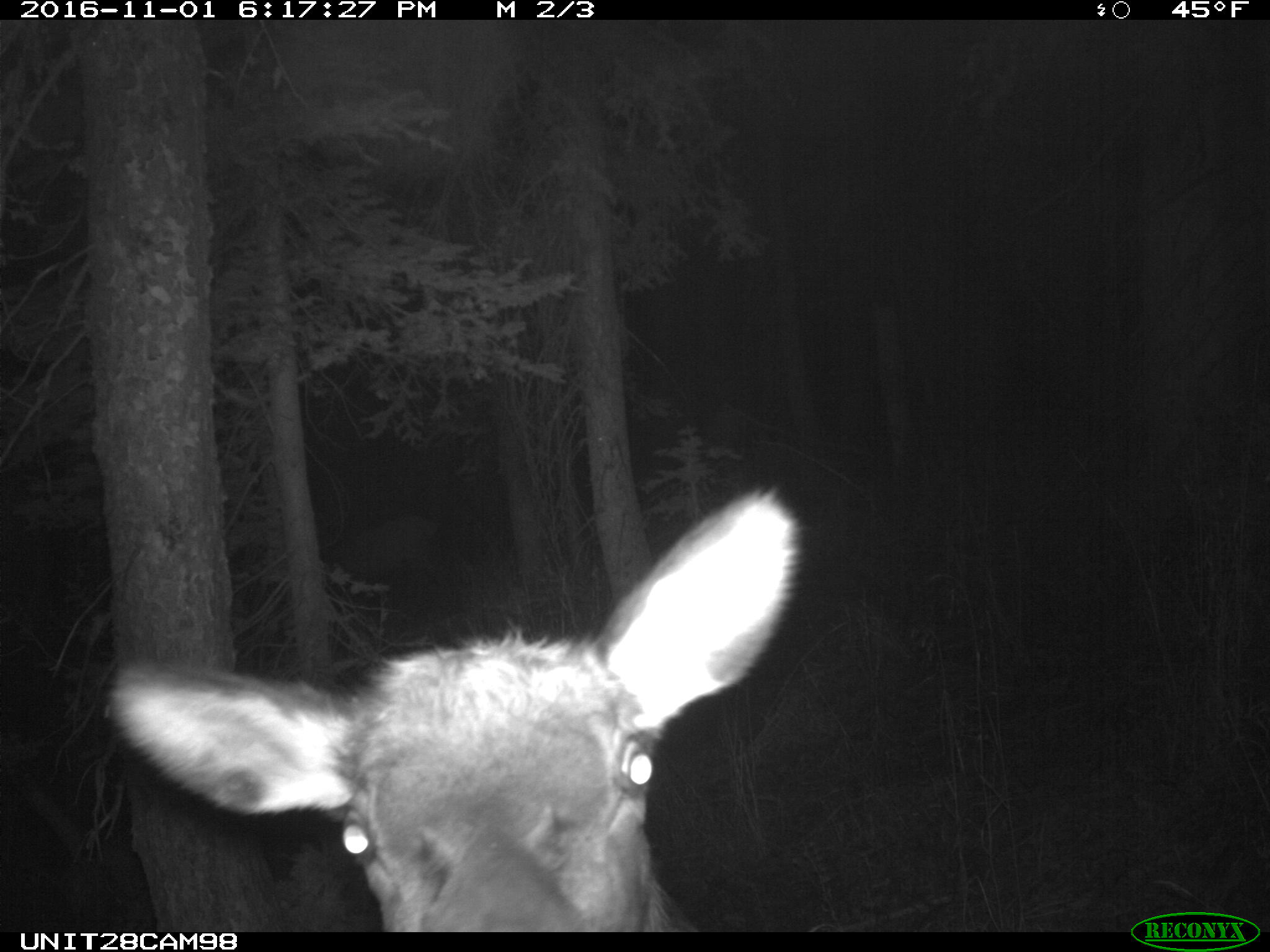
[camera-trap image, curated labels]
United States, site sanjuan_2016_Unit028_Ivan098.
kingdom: Animalia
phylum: Chordata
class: Mammalia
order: Artiodactyla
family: Cervidae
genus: Cervus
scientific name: Cervus elaphus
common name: red deer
Cervus elaphus (red deer).